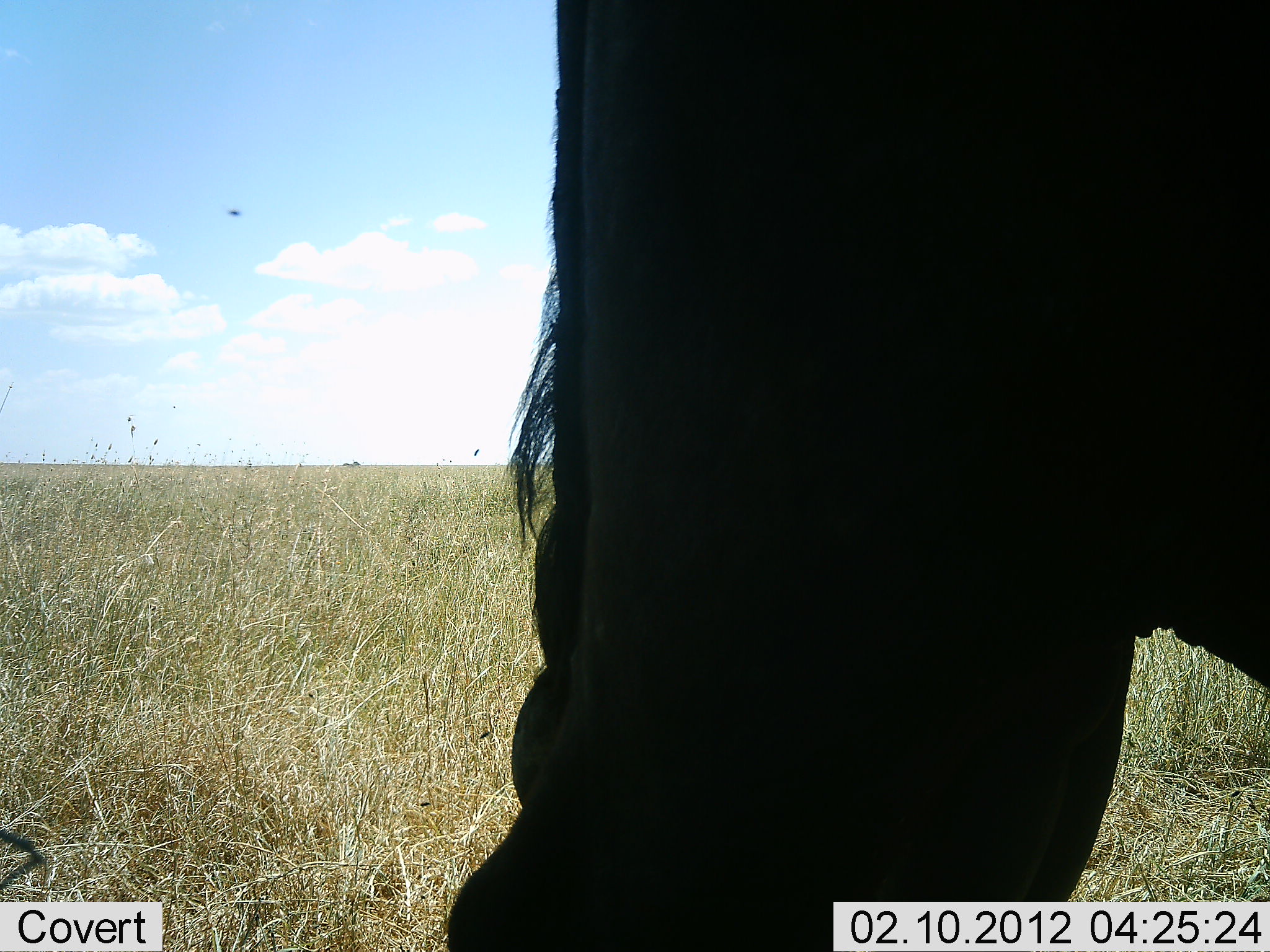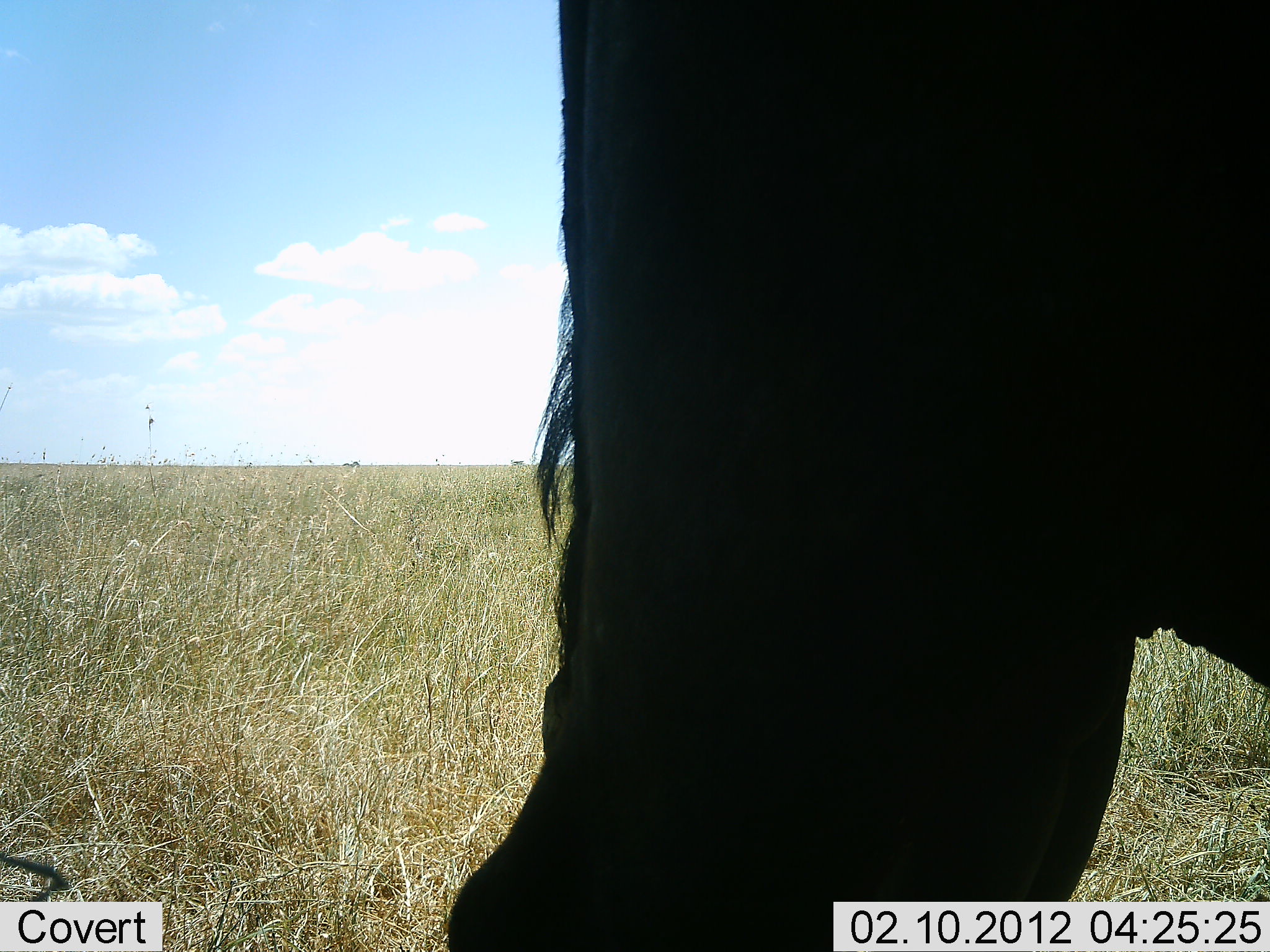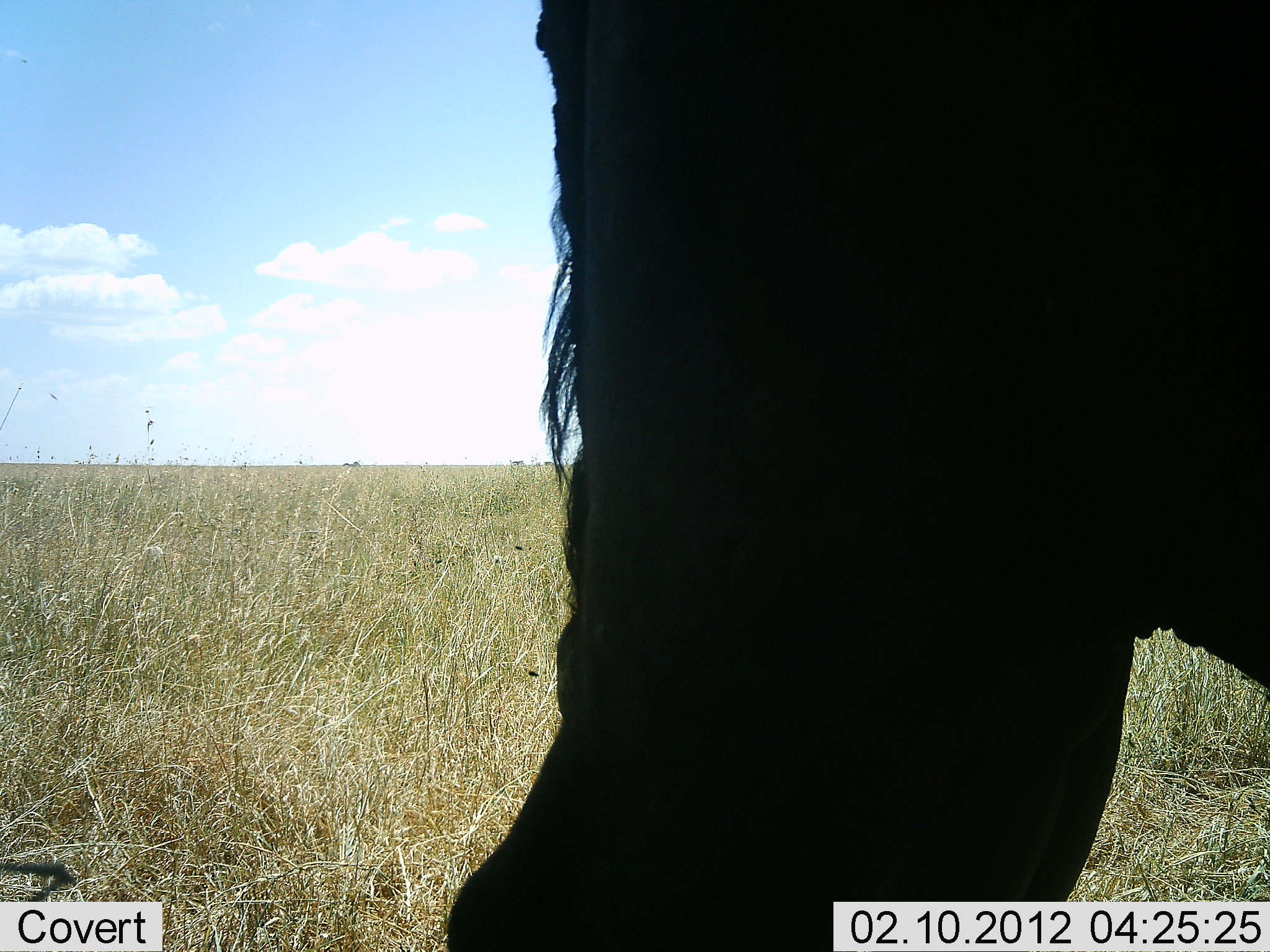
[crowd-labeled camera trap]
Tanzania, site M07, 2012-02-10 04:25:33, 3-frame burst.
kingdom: Animalia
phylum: Chordata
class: Mammalia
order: Artiodactyla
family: Bovidae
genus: Connochaetes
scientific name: Connochaetes taurinus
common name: blue wildebeest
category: wildebeest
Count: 1.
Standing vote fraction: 87%.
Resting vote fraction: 0%.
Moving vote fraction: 0%.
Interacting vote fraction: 0%.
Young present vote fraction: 0%.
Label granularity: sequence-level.